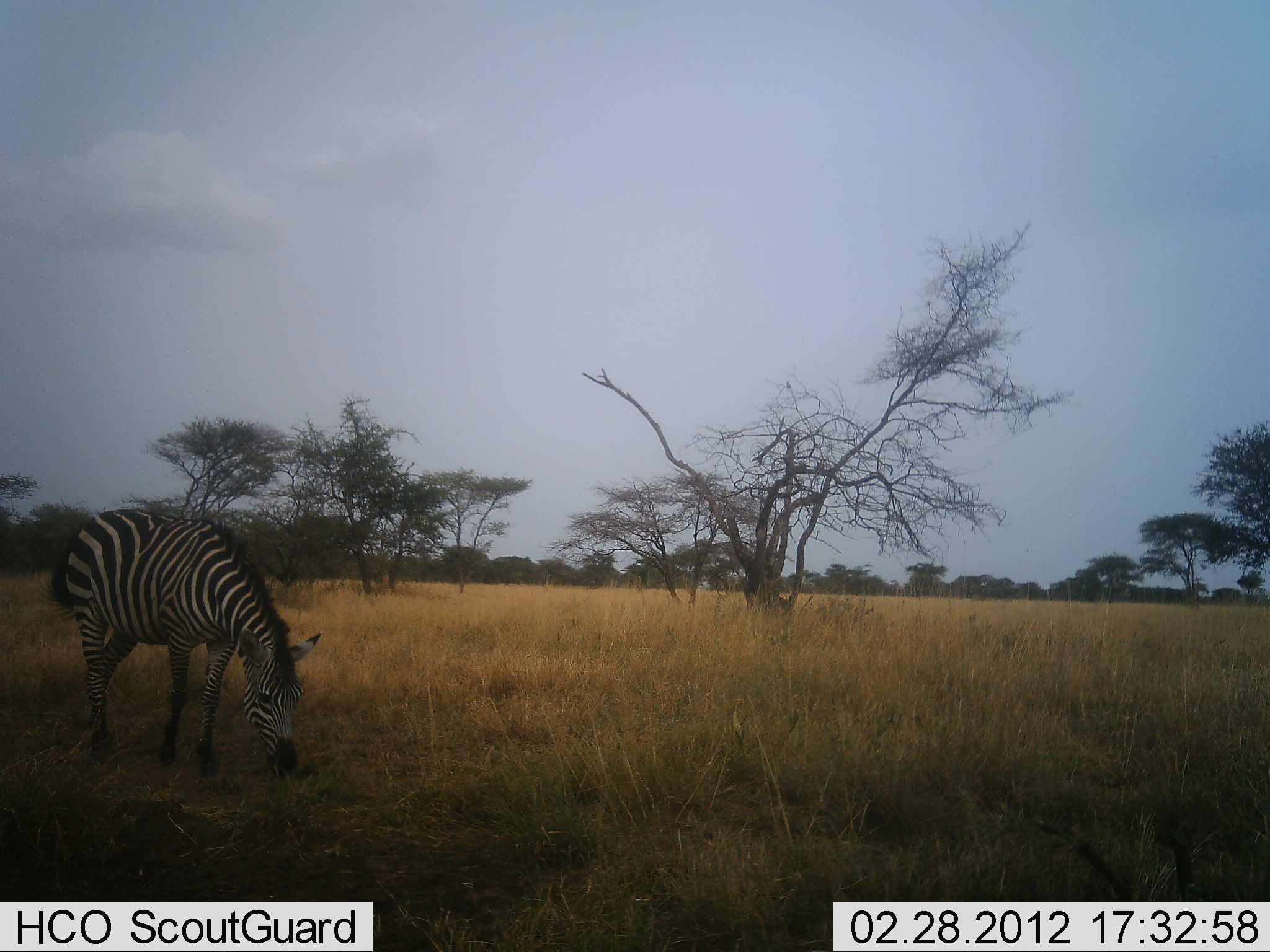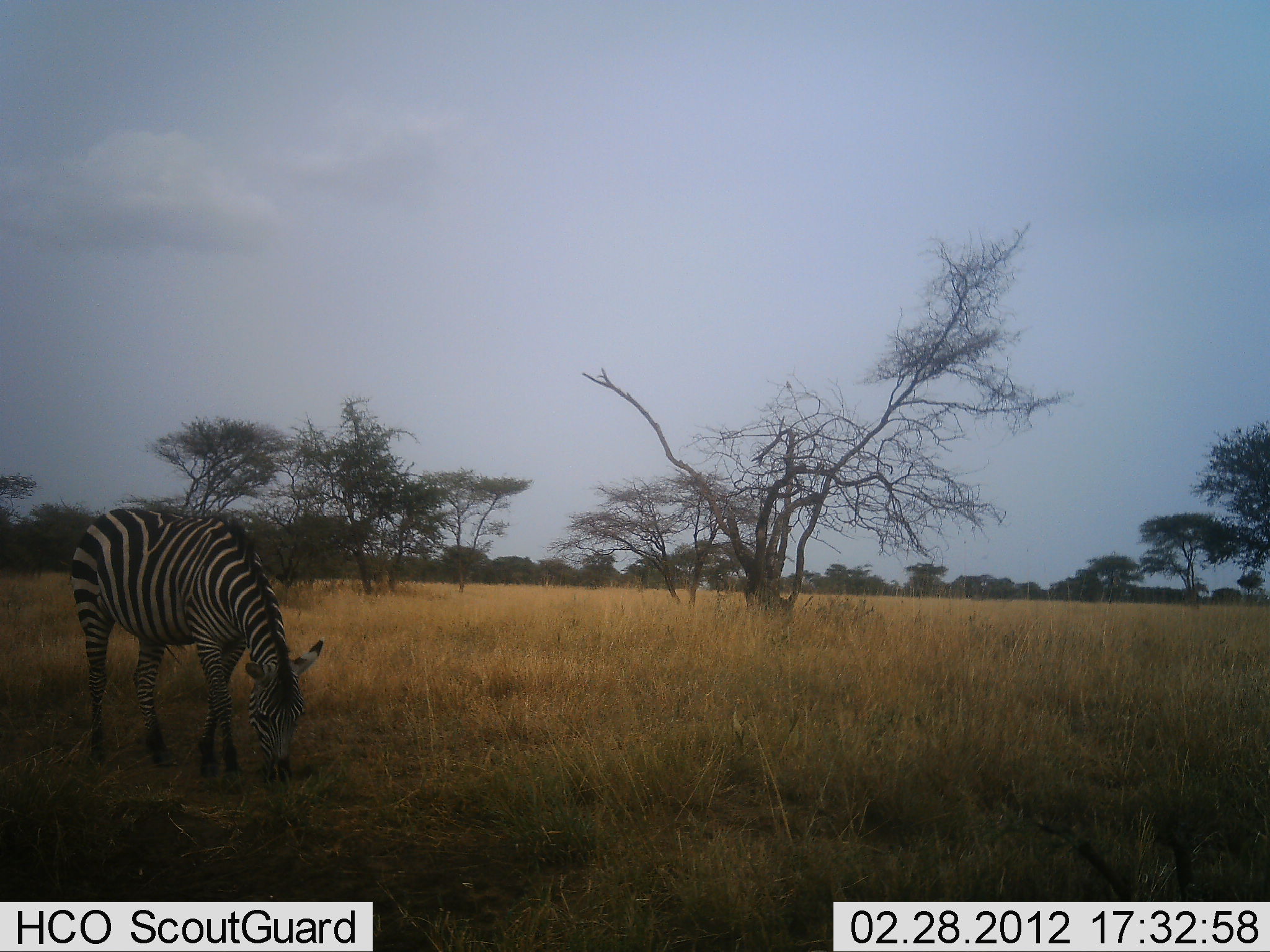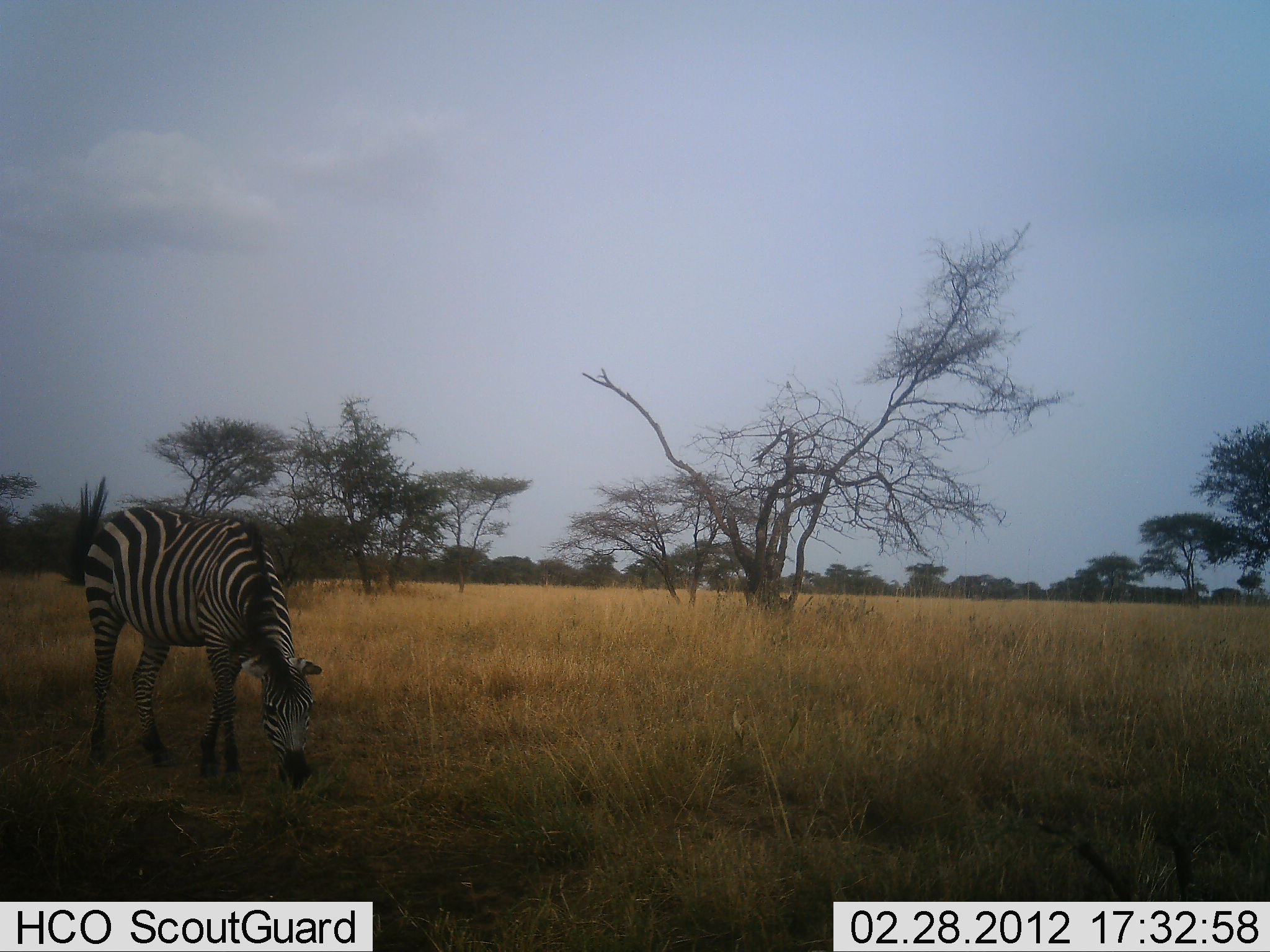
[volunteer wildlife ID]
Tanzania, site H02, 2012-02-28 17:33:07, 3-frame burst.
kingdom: Animalia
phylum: Chordata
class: Mammalia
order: Perissodactyla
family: Equidae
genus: Equus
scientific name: Equus quagga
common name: plains zebra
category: zebra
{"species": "zebra (plains zebra) (Equus quagga)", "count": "1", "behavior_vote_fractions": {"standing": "17%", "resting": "0%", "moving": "6%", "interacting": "0%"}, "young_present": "0%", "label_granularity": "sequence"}